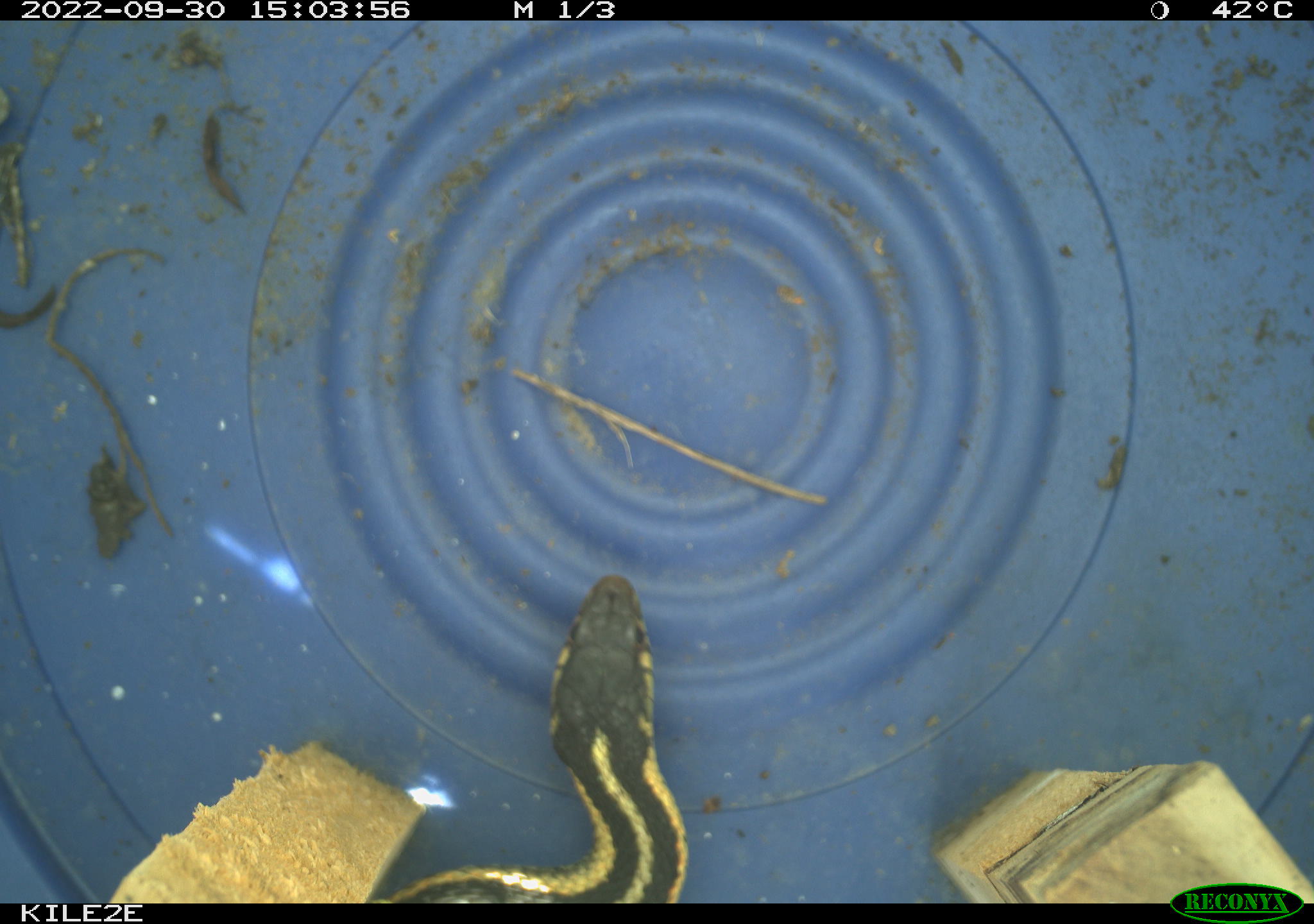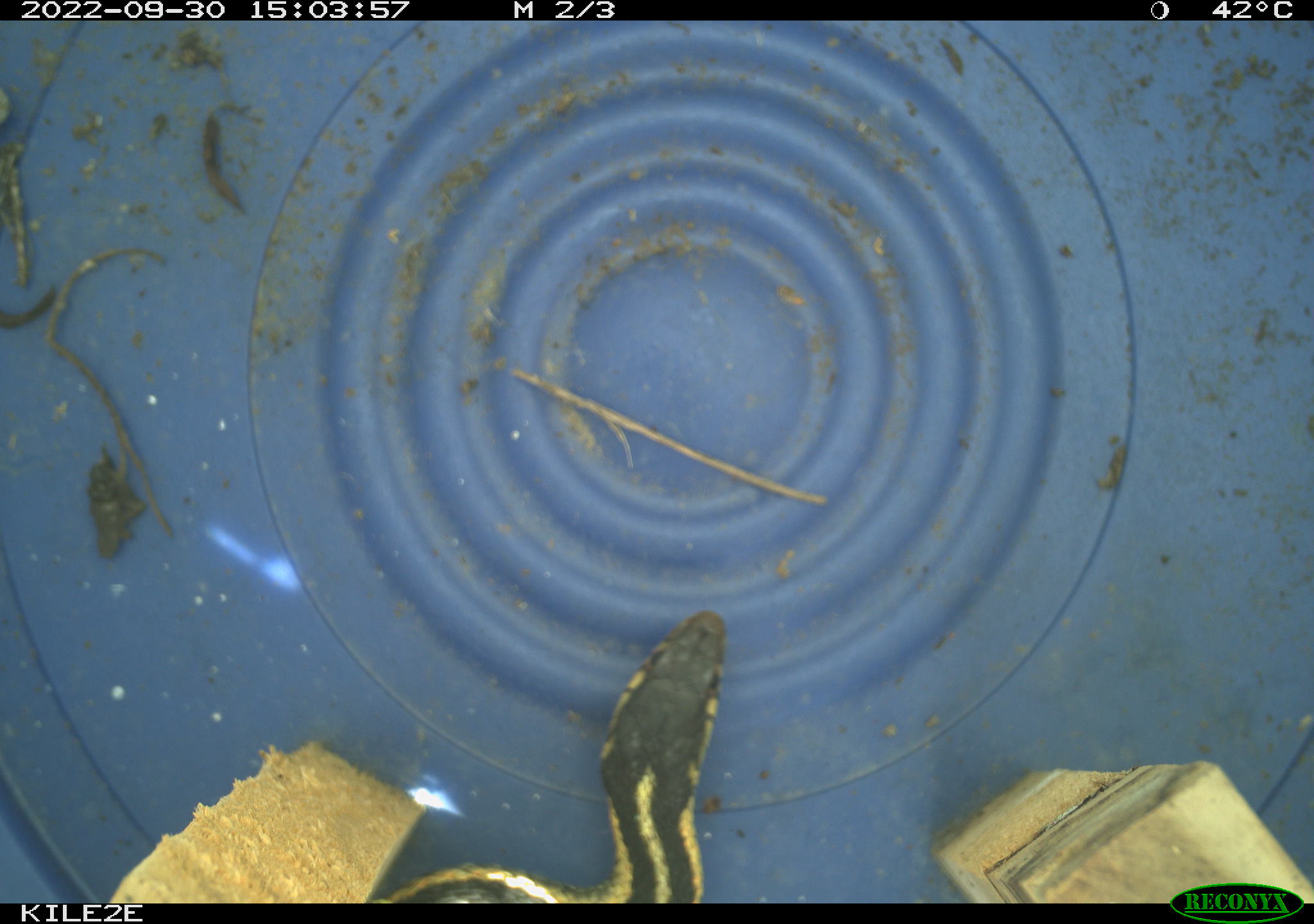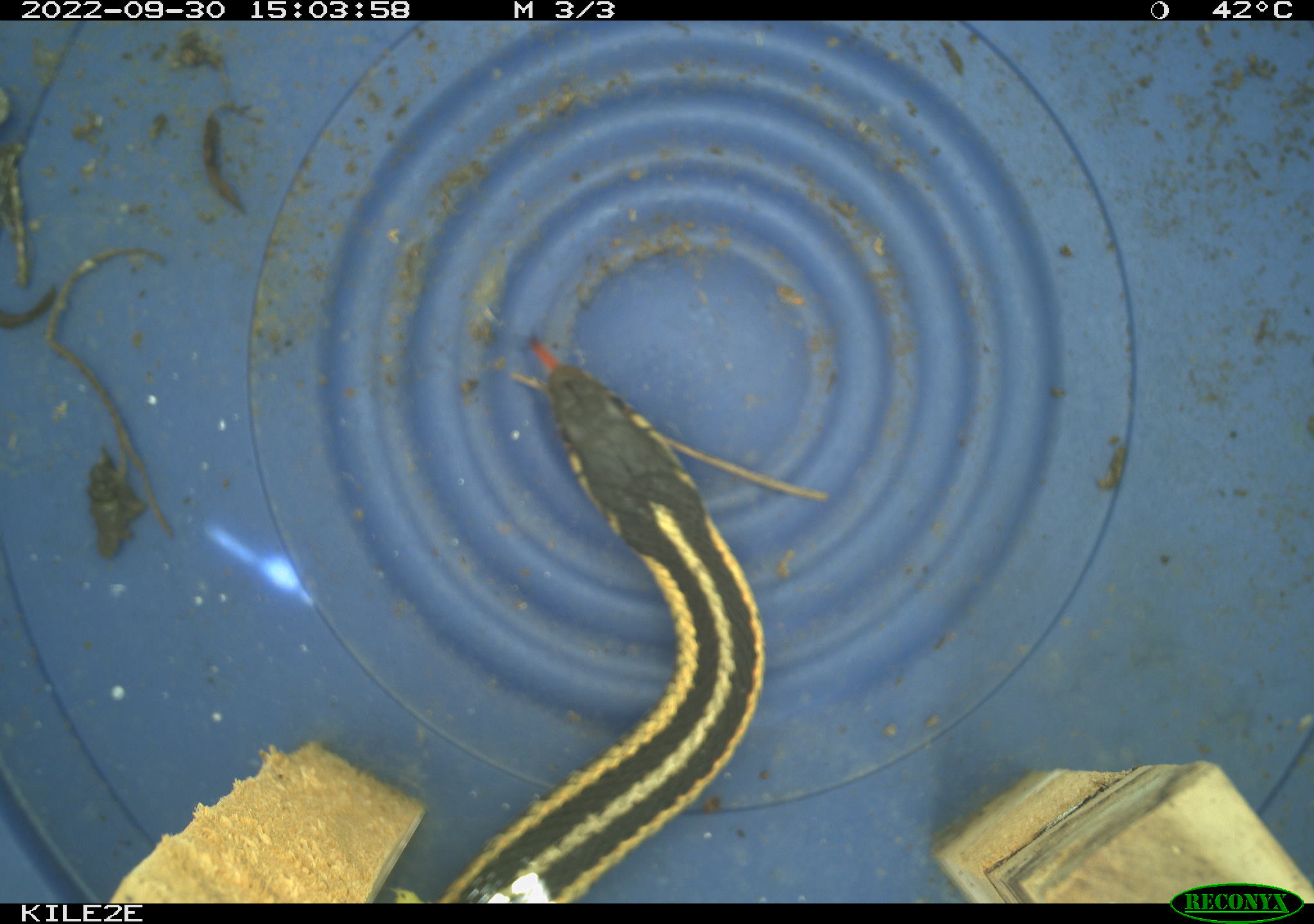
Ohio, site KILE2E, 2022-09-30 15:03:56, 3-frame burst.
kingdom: Animalia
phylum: Chordata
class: Reptilia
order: Squamata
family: Colubridae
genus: Thamnophis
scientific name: Thamnophis sirtalis sirtalis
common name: eastern gartersnake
Eastern gartersnake (Thamnophis sirtalis sirtalis).